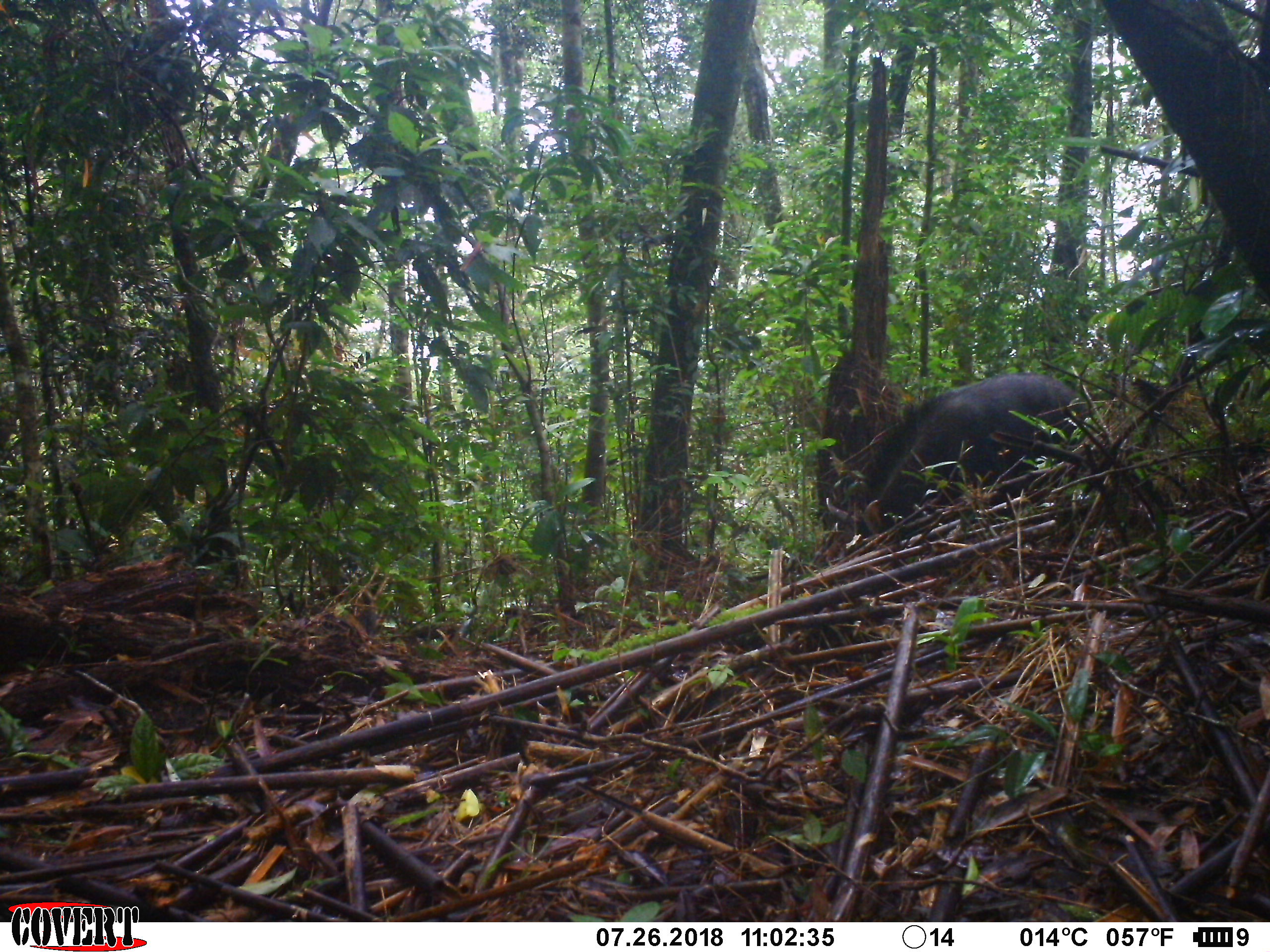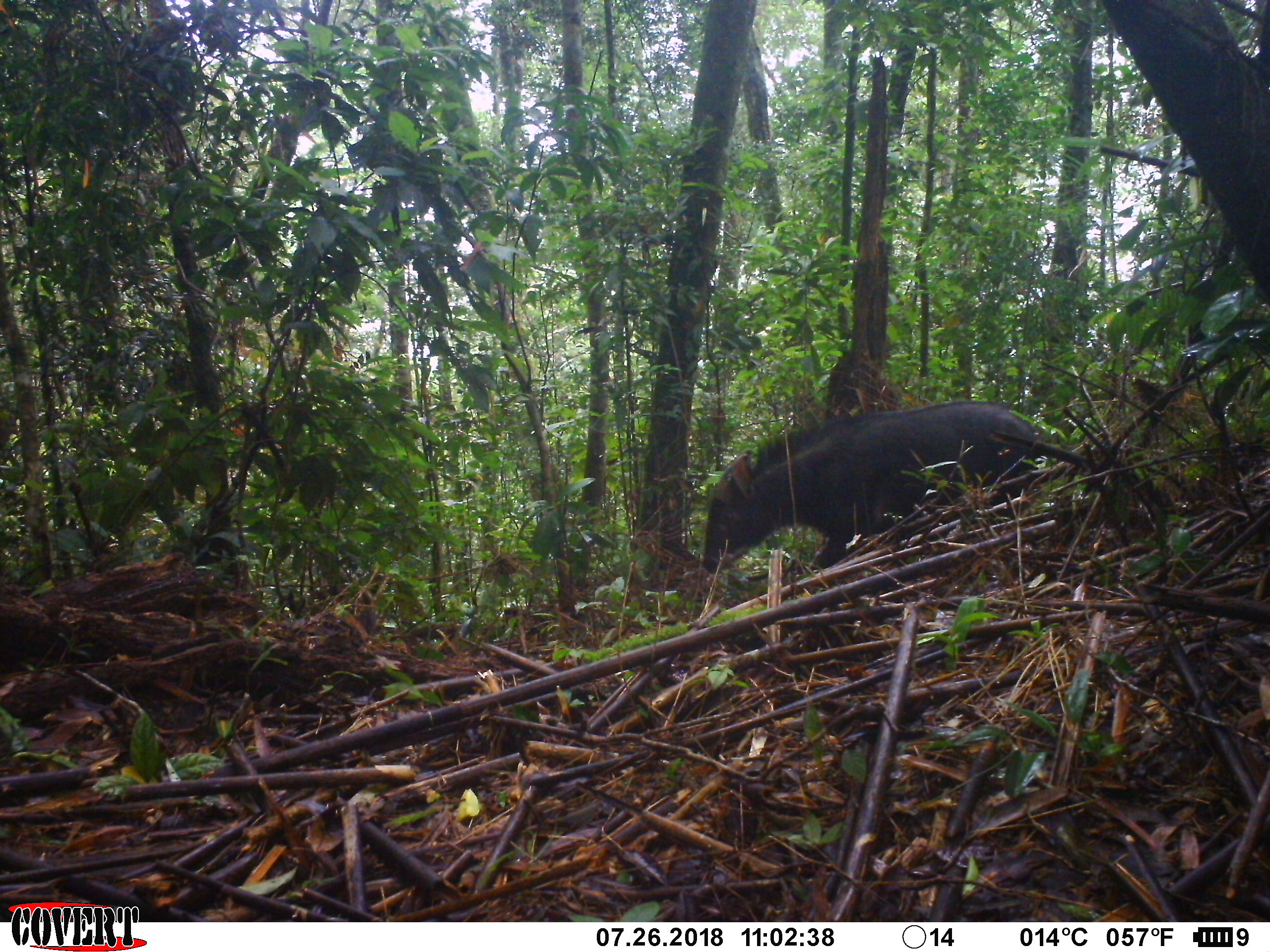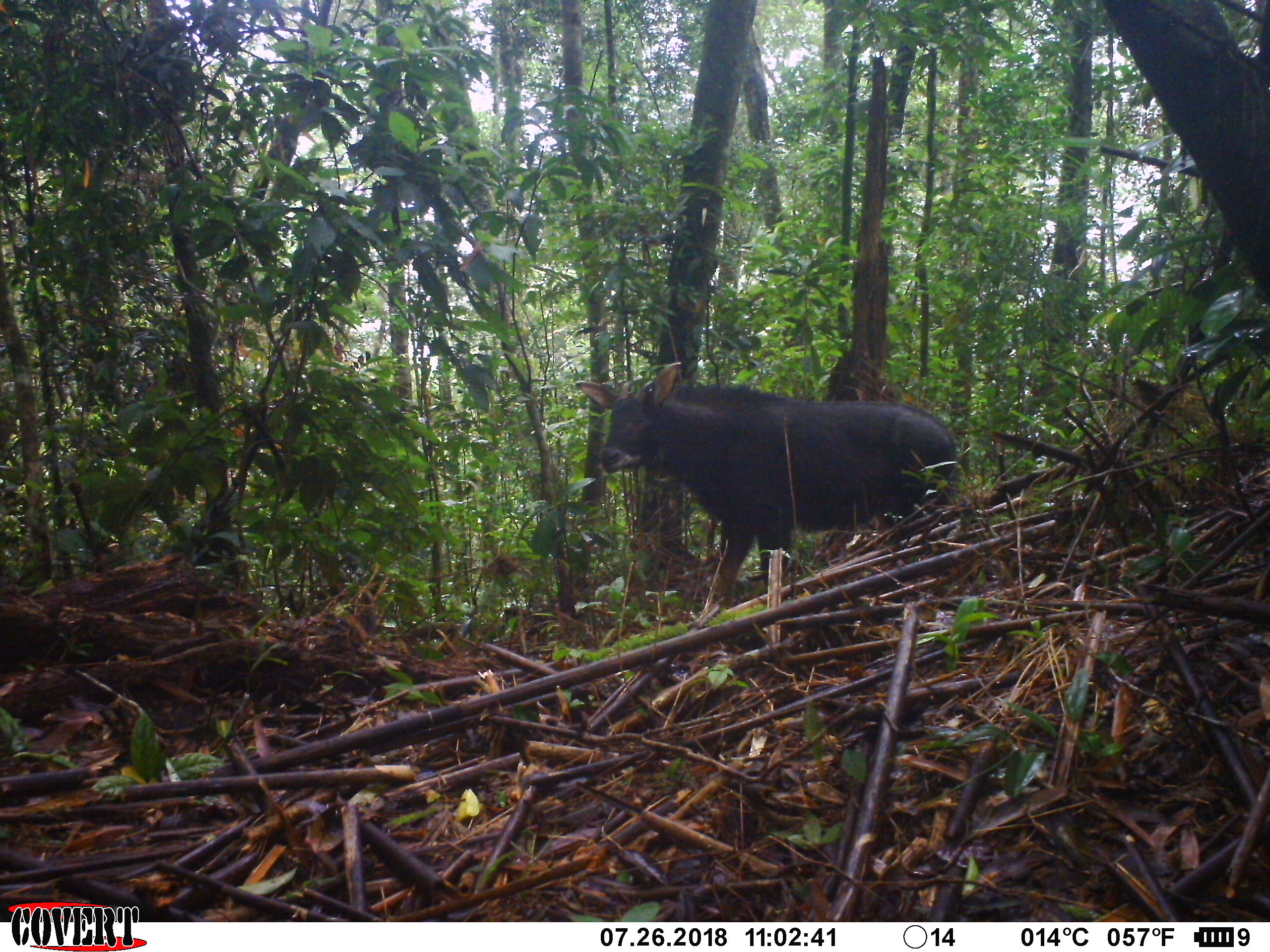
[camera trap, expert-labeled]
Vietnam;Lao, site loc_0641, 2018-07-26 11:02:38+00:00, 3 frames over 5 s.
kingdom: Animalia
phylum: Chordata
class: Mammalia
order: Artiodactyla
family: Bovidae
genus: Capricornis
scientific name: Capricornis sumatraensis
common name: chinese serow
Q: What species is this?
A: Chinese serow (Capricornis sumatraensis).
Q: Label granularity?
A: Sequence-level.